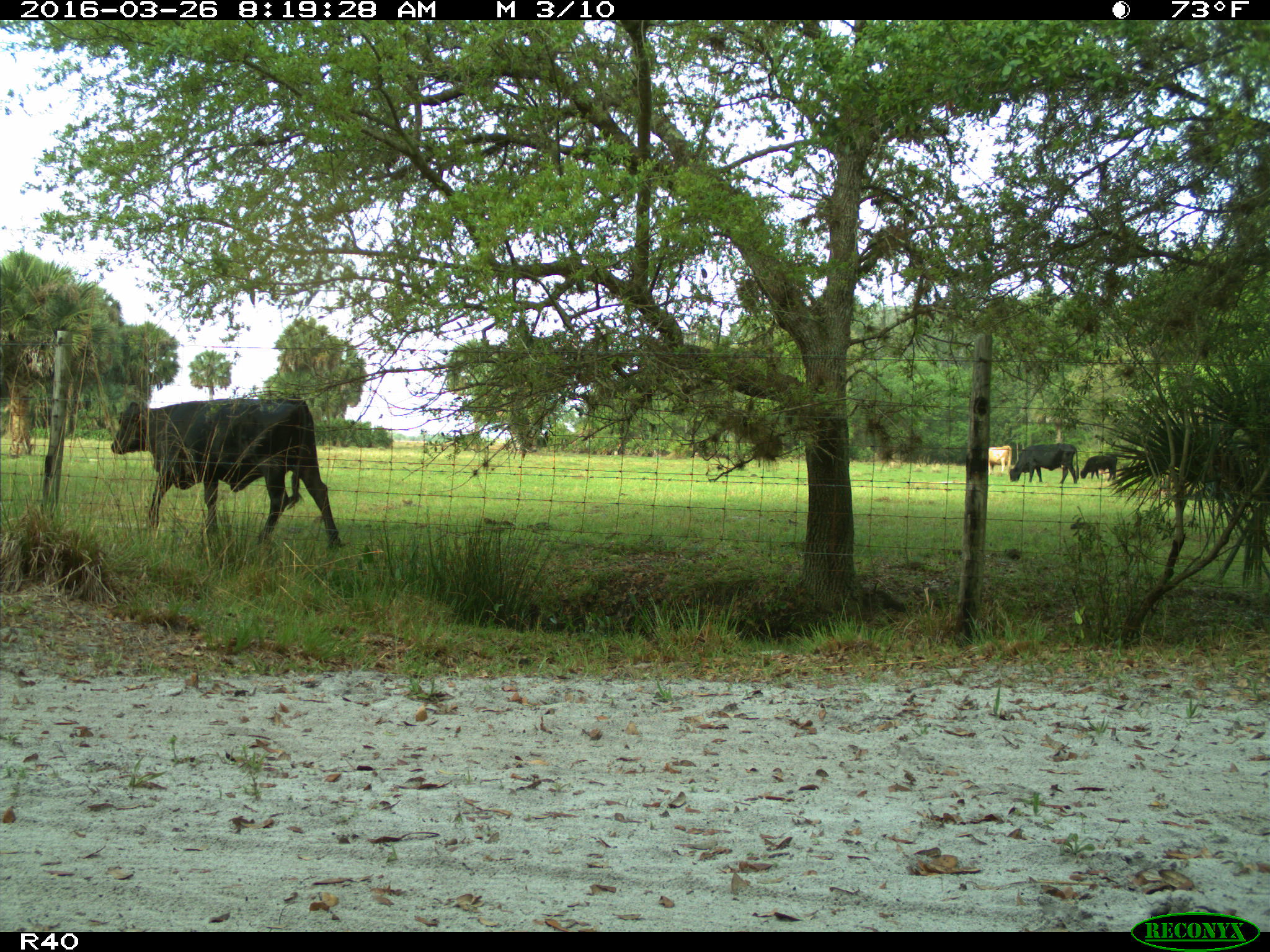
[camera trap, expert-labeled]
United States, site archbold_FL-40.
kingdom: Animalia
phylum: Chordata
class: Mammalia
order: Artiodactyla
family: Bovidae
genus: Bos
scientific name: Bos taurus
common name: domestic cow